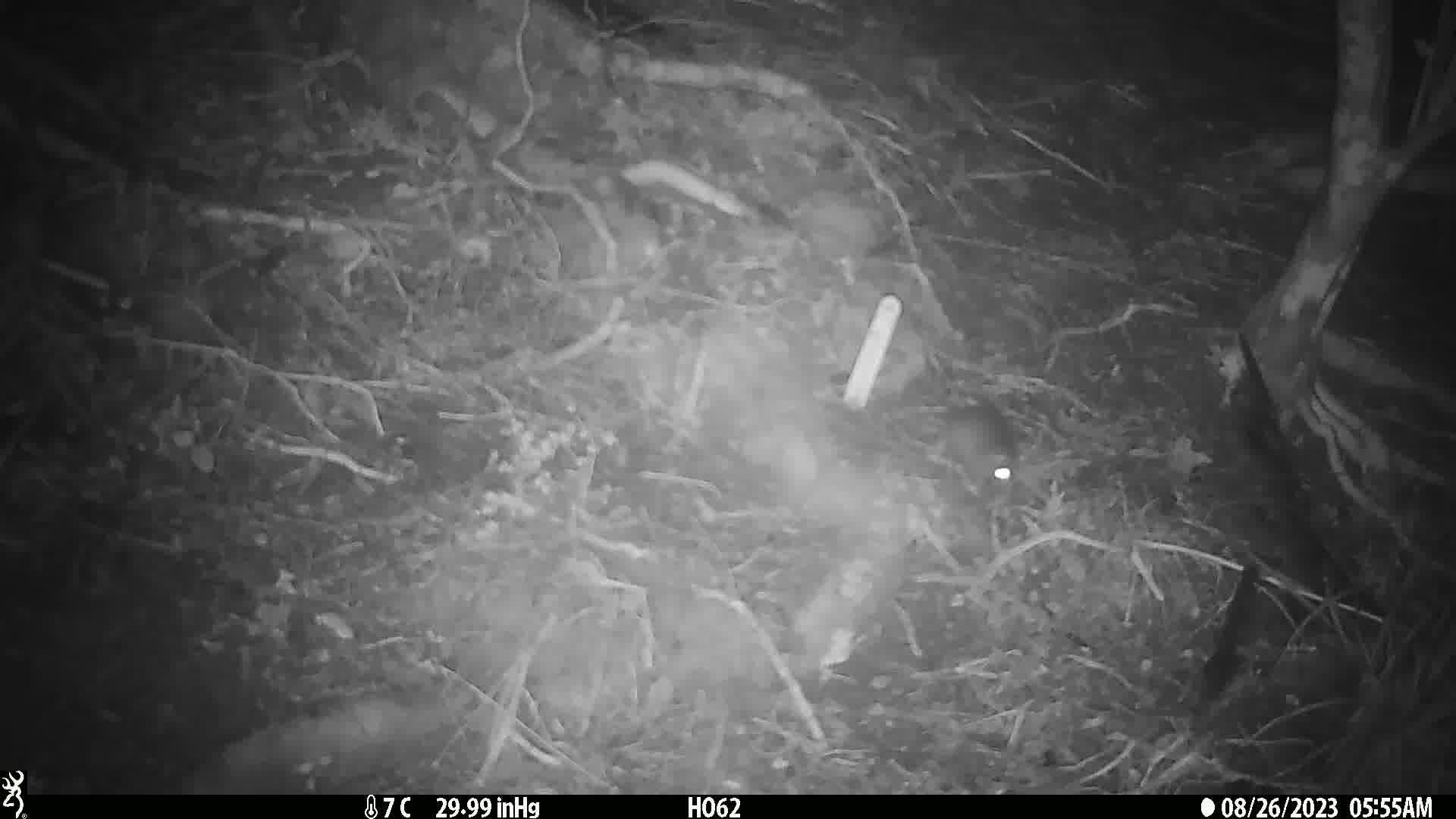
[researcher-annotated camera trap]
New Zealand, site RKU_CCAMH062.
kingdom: Animalia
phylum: Chordata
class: Mammalia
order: Rodentia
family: Muridae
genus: Rattus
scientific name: Rattus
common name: rat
Rat (Rattus).